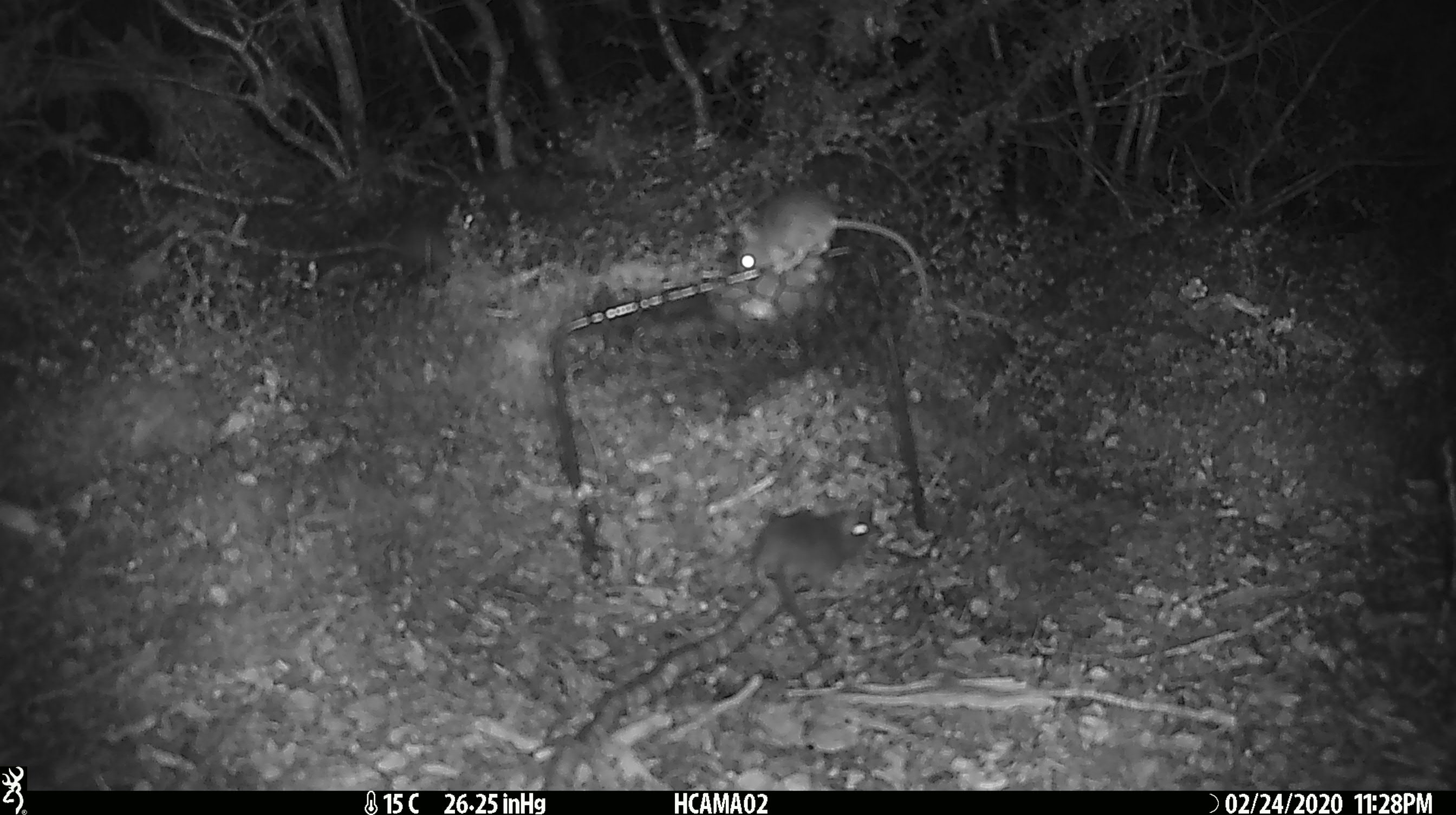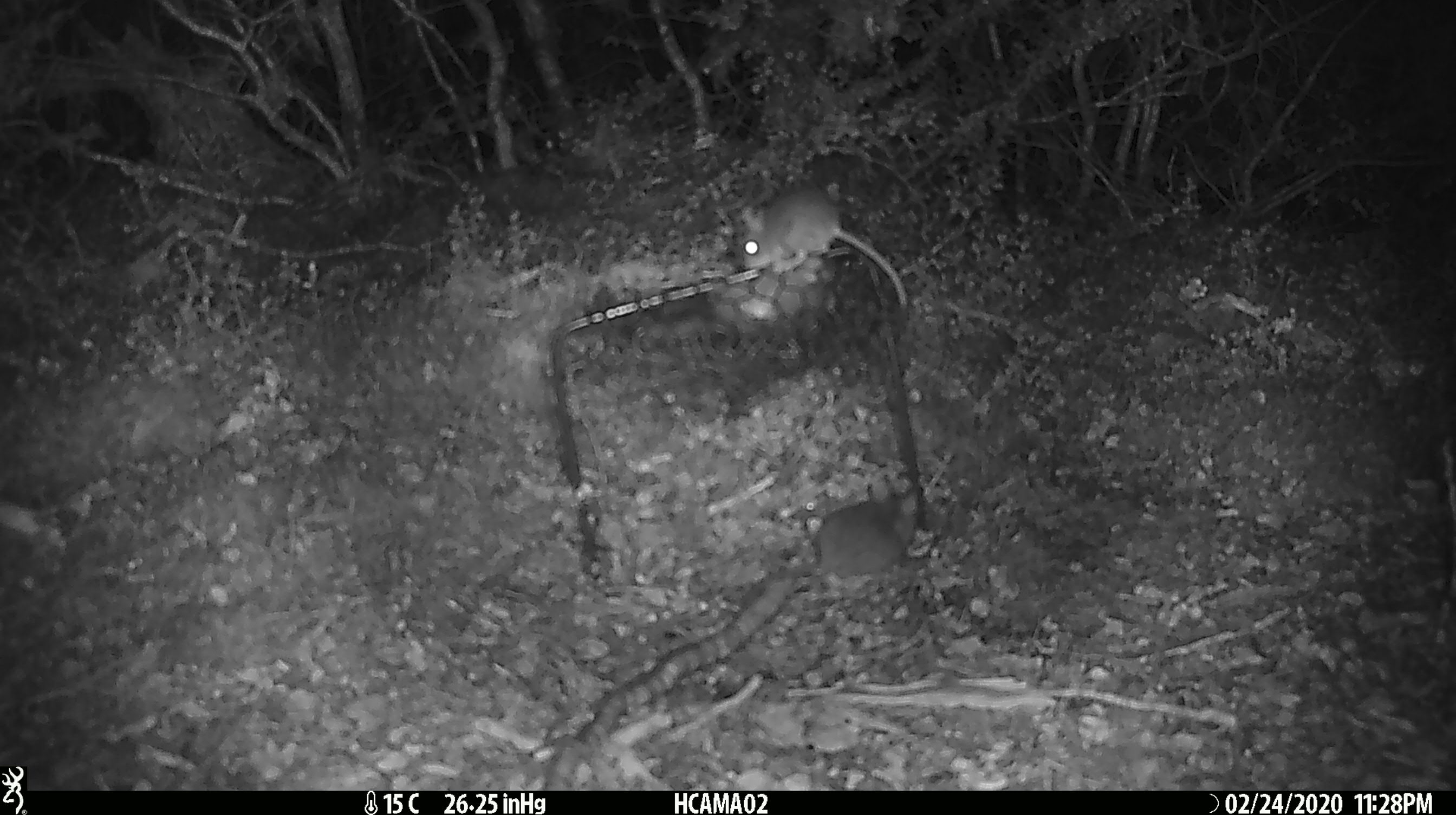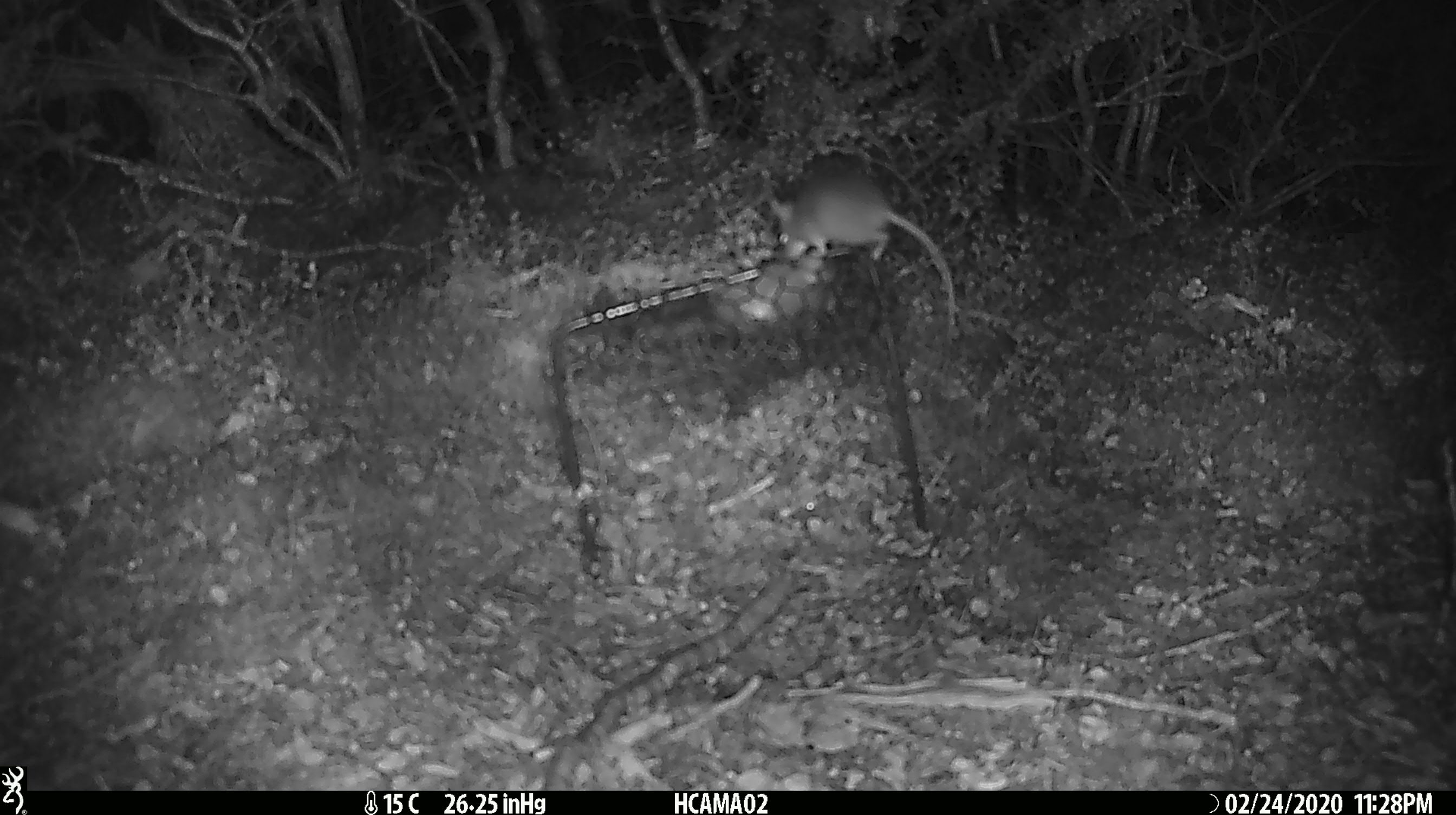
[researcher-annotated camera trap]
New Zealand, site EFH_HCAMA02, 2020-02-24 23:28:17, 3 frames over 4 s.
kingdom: Animalia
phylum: Chordata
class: Mammalia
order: Rodentia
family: Muridae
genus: Mus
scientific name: Mus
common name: mouse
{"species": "mouse (Mus)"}